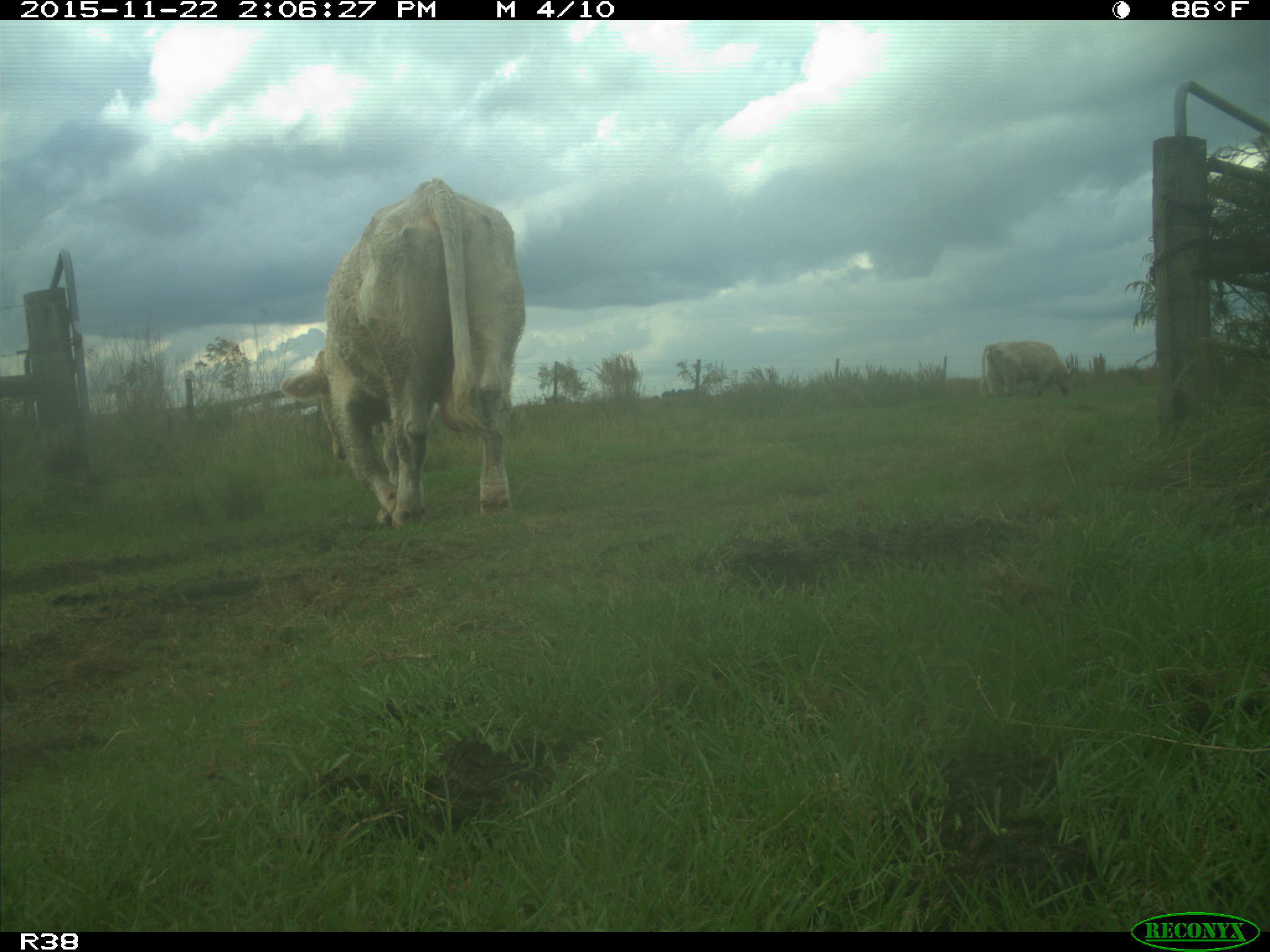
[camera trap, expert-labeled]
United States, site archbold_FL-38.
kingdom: Animalia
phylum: Chordata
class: Mammalia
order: Artiodactyla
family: Bovidae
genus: Bos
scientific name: Bos taurus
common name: domestic cow